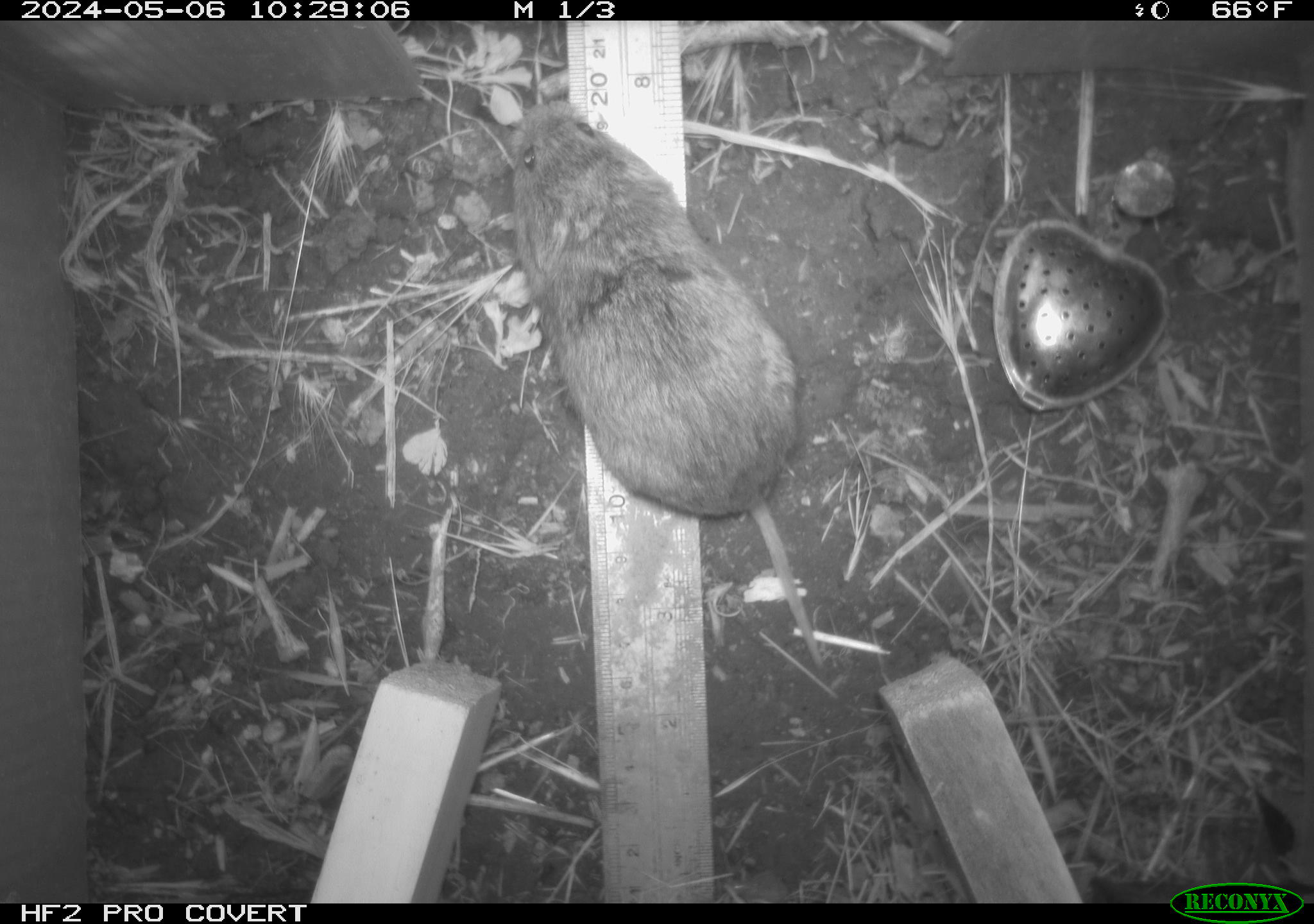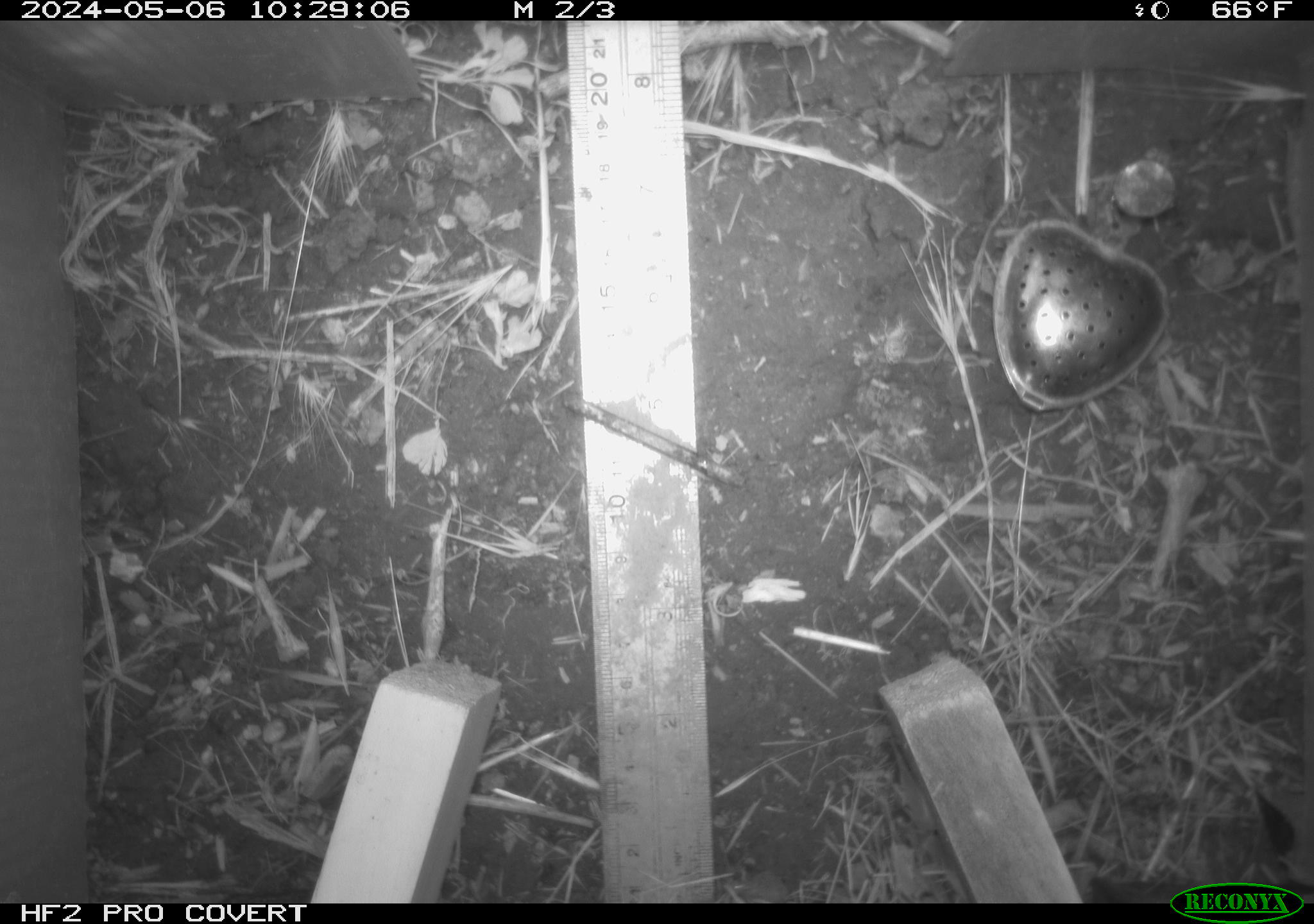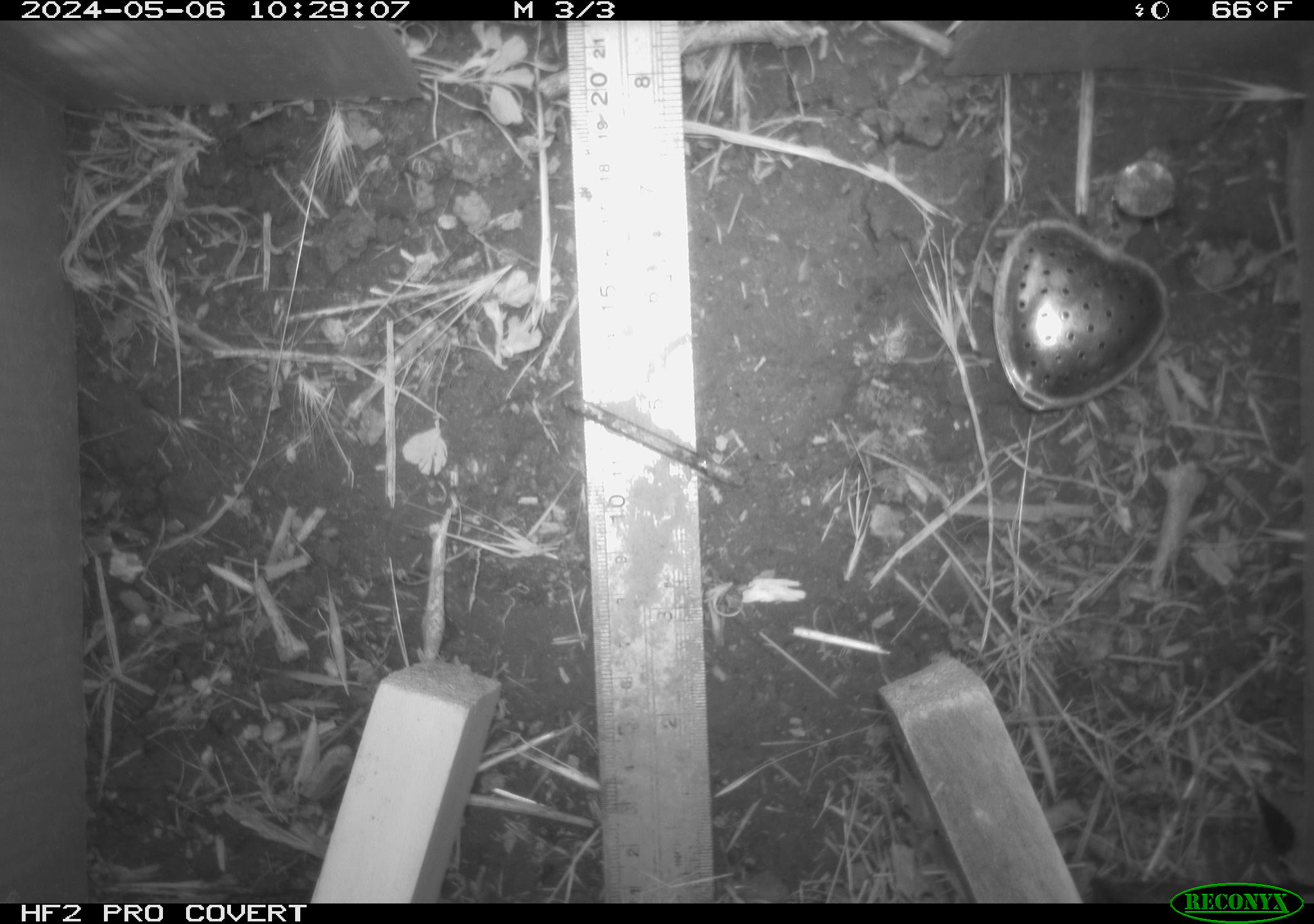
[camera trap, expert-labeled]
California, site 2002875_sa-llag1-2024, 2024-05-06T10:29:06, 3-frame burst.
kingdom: Animalia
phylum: Chordata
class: Mammalia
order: Rodentia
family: Cricetidae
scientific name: Arvicolinae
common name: voles, lemmings, and muskrats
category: arvicolinae subfamily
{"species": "arvicolinae subfamily (voles, lemmings, and muskrats) (Arvicolinae)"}